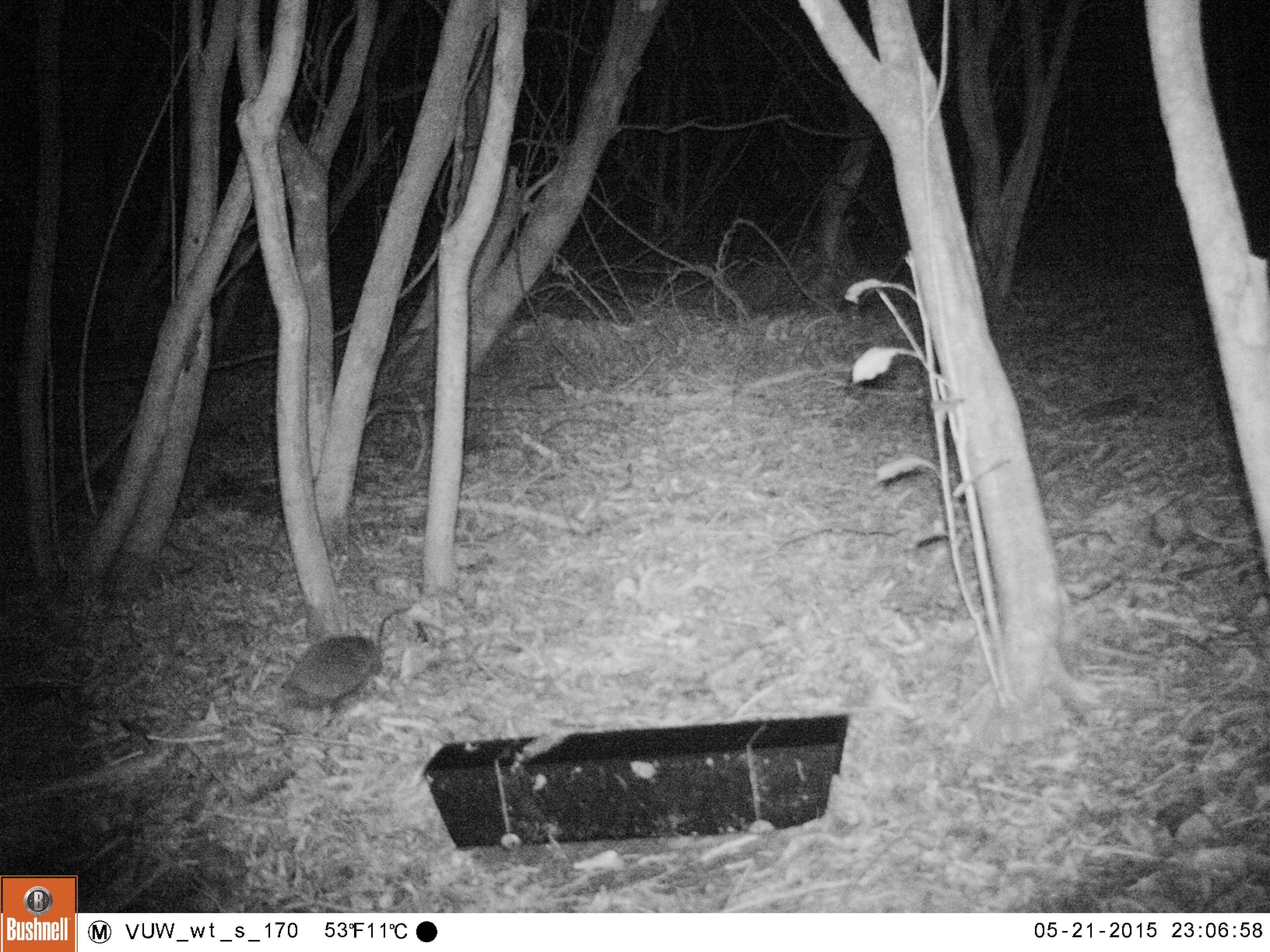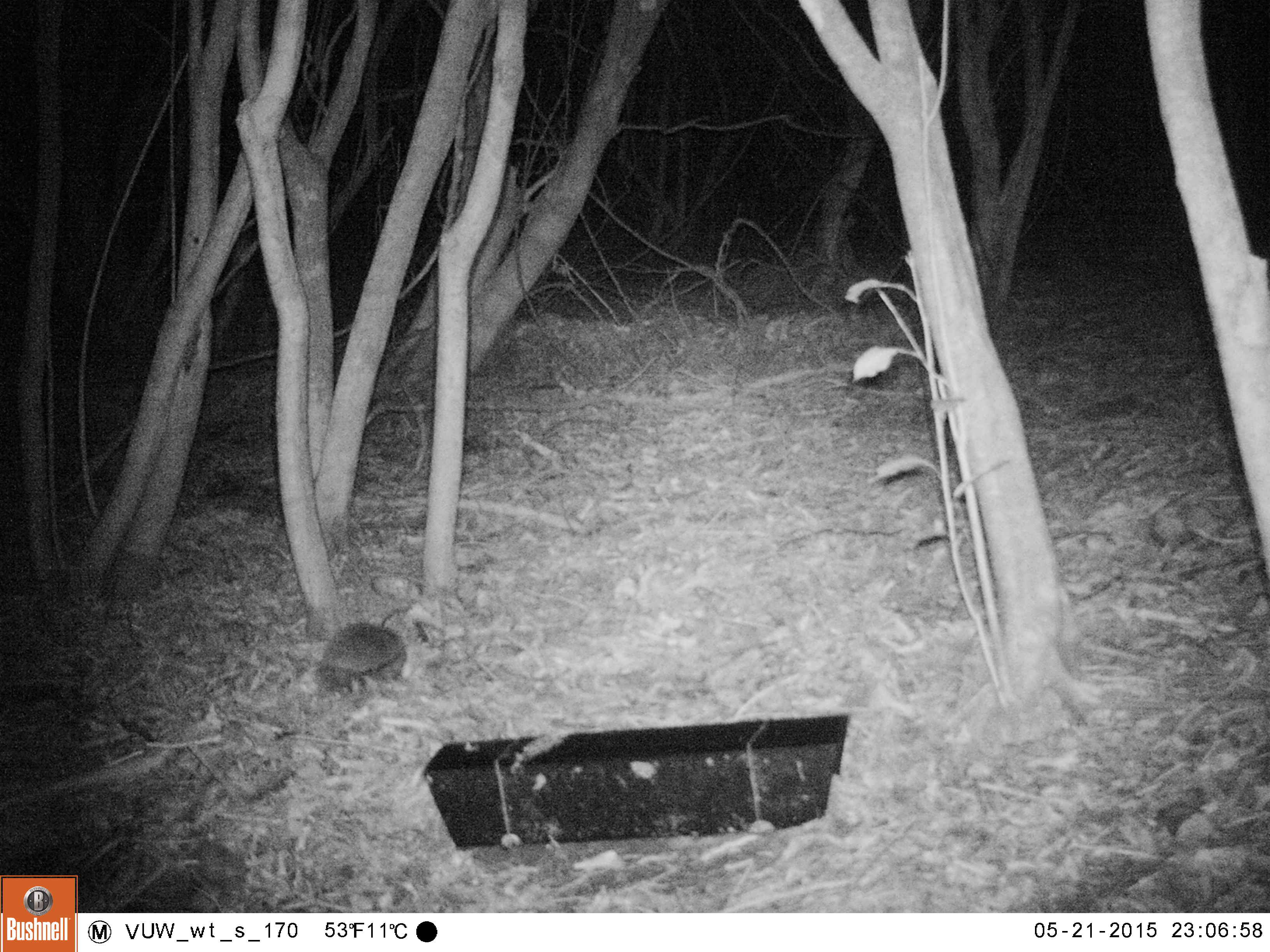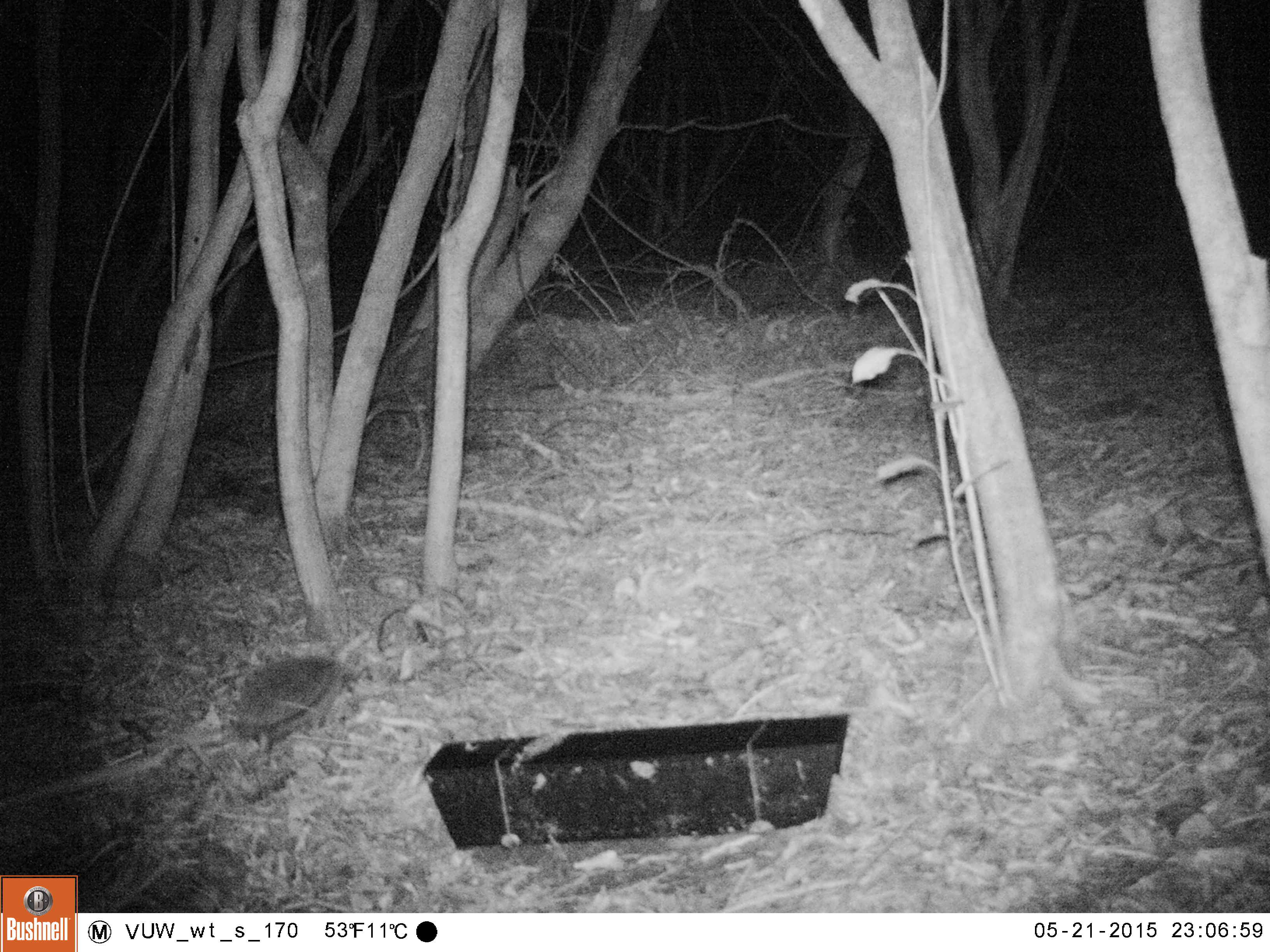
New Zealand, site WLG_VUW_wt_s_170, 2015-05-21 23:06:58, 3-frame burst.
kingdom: Animalia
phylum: Chordata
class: Mammalia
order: Eulipotyphla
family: Erinaceidae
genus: Erinaceus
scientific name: Erinaceus europaeus europaeus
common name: european hedgehog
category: hedgehog